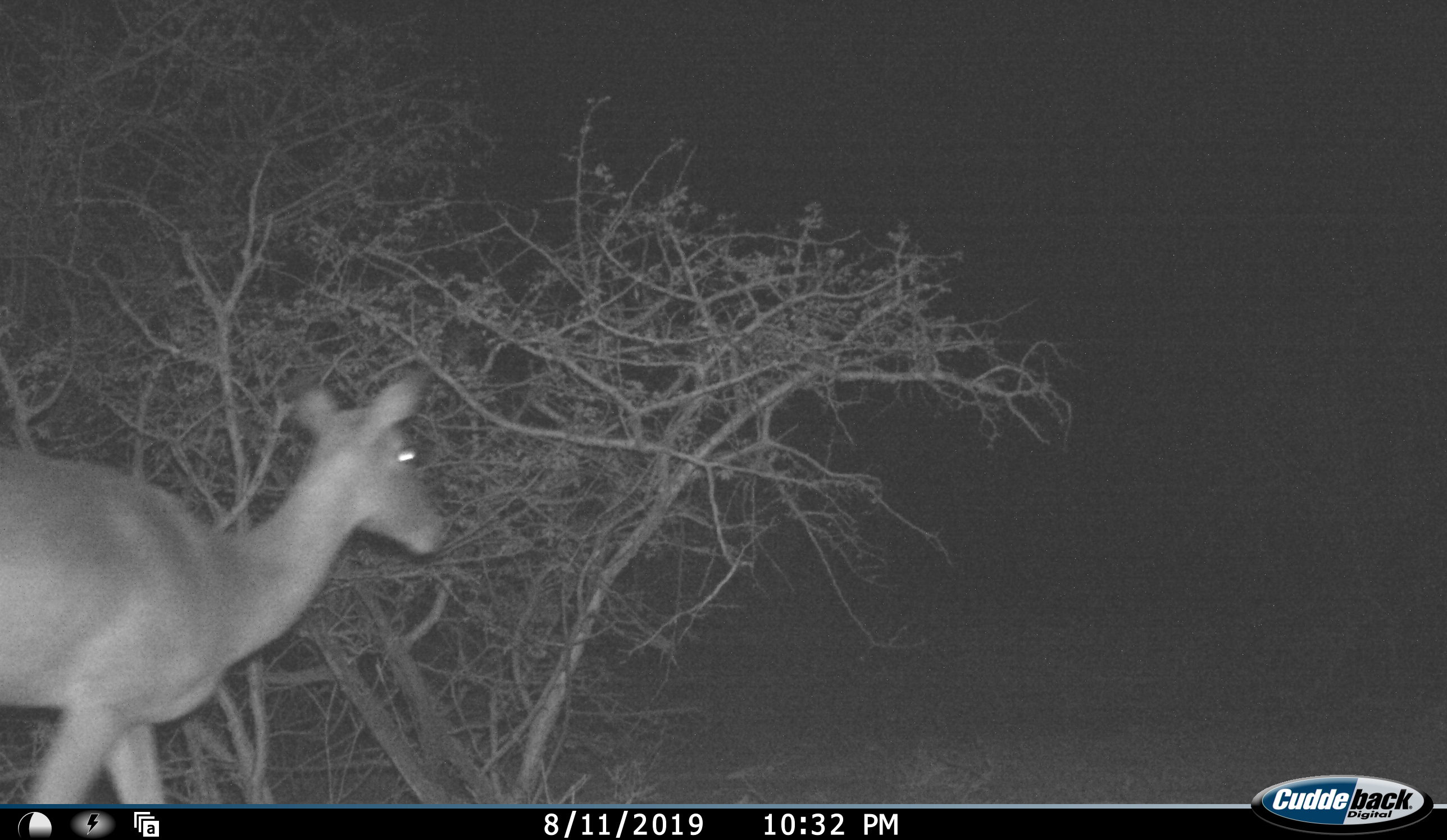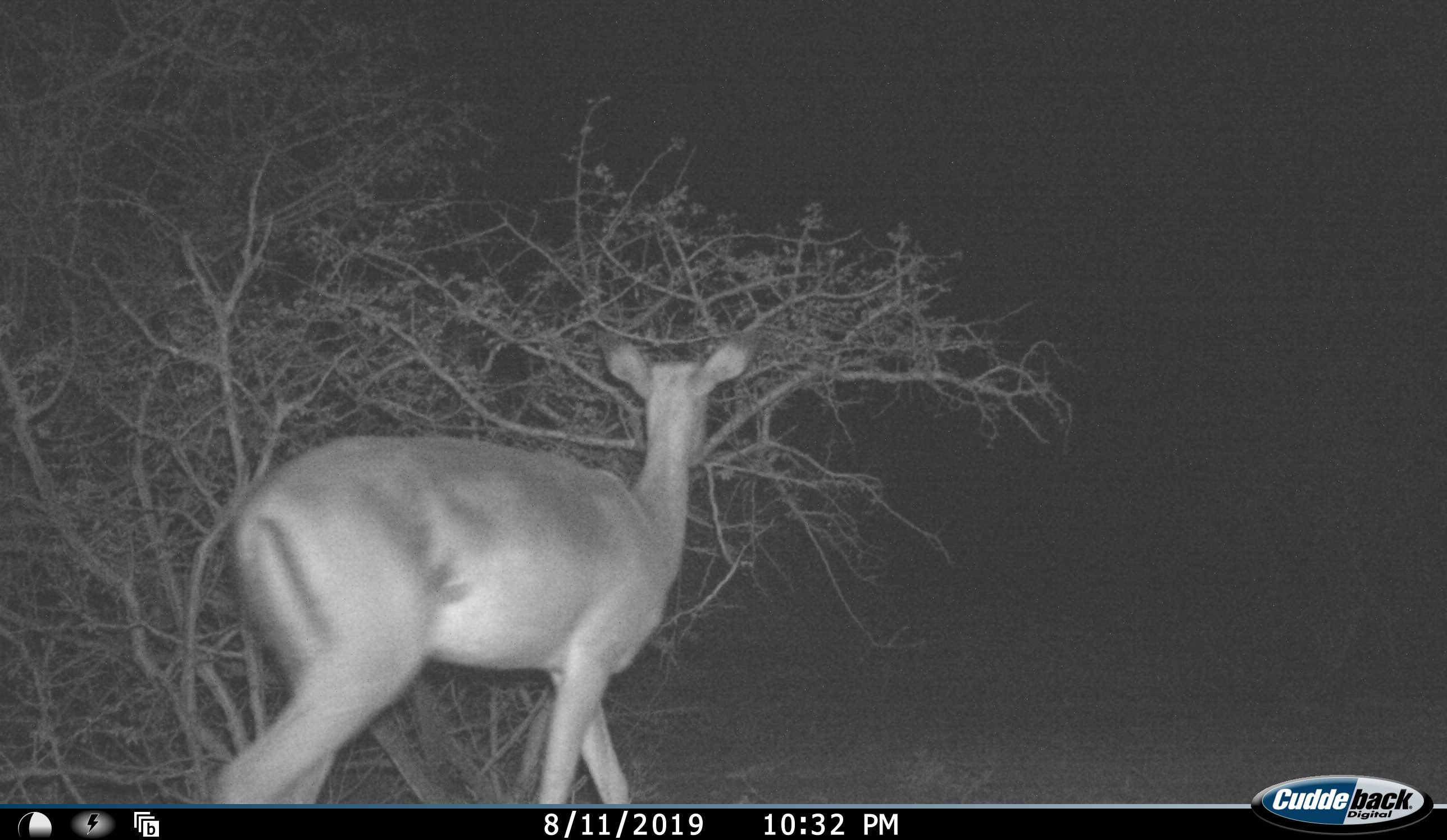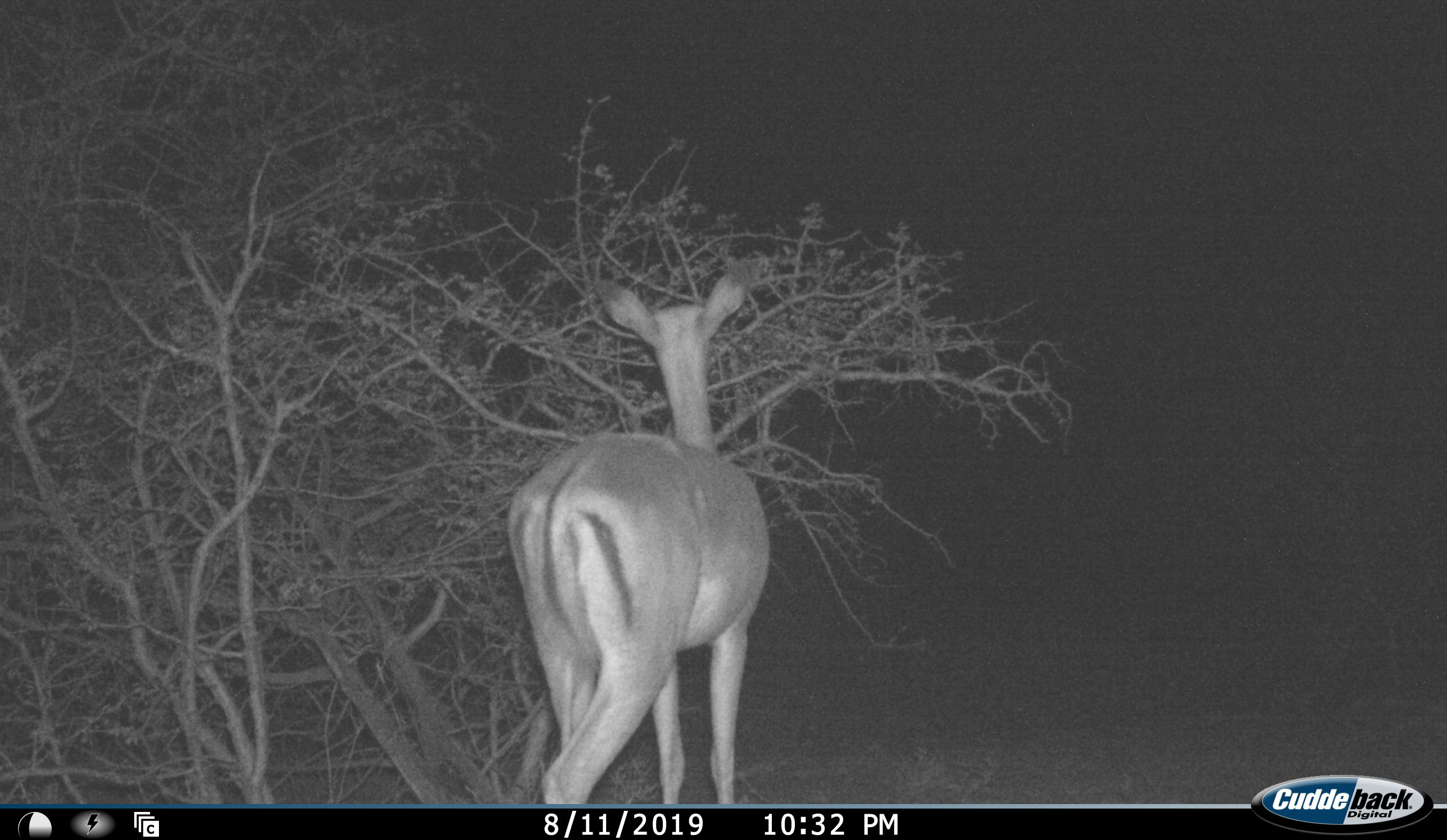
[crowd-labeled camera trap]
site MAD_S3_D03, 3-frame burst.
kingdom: Animalia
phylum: Chordata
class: Mammalia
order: Artiodactyla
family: Bovidae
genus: Aepyceros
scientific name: Aepyceros melampus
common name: impala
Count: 1.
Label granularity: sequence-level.